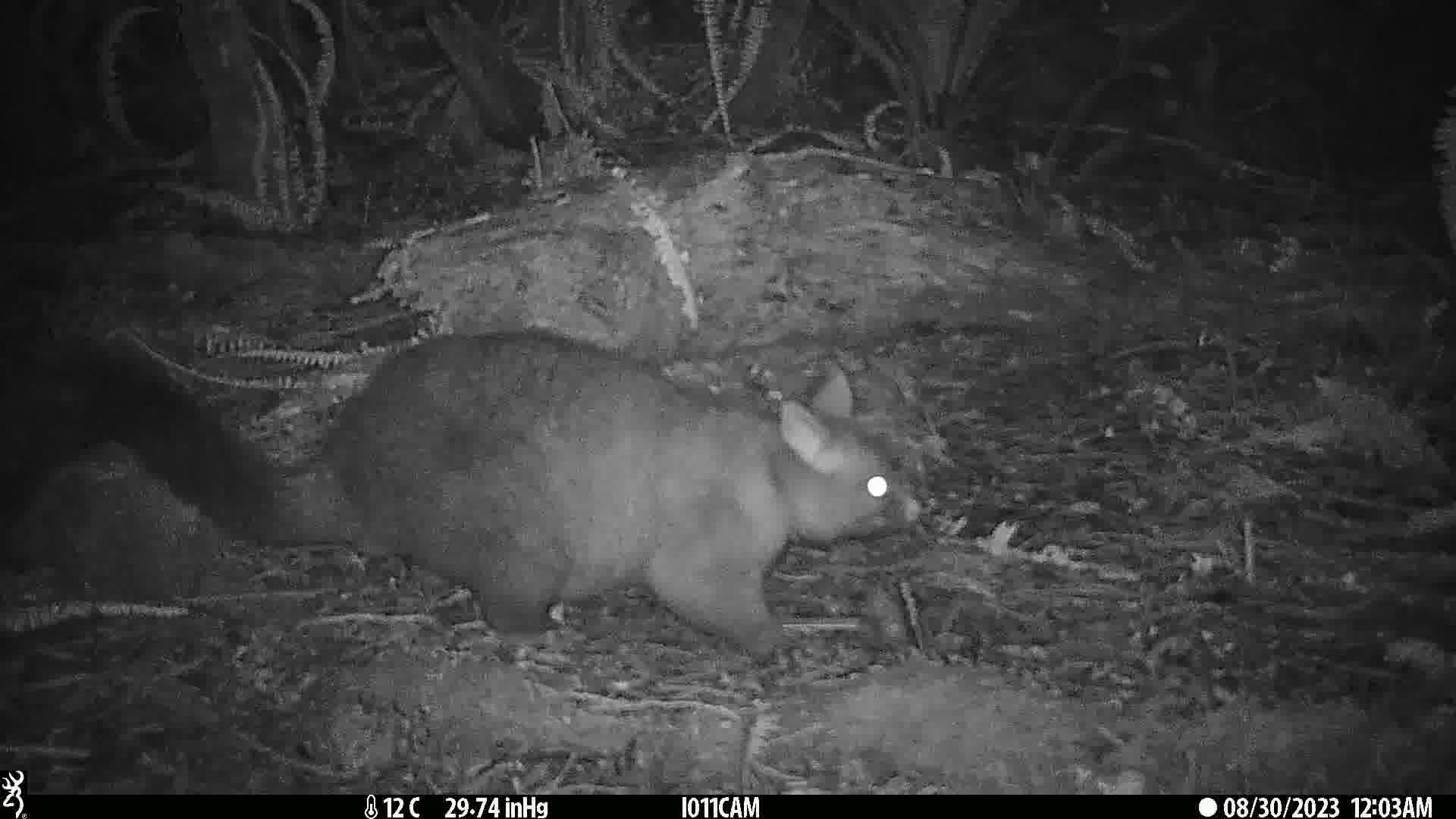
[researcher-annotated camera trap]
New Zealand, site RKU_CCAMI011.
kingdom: Animalia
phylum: Chordata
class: Mammalia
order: Diprotodontia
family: Phalangeridae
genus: Trichosurus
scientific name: Trichosurus vulpecula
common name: common brushtail possum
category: possum